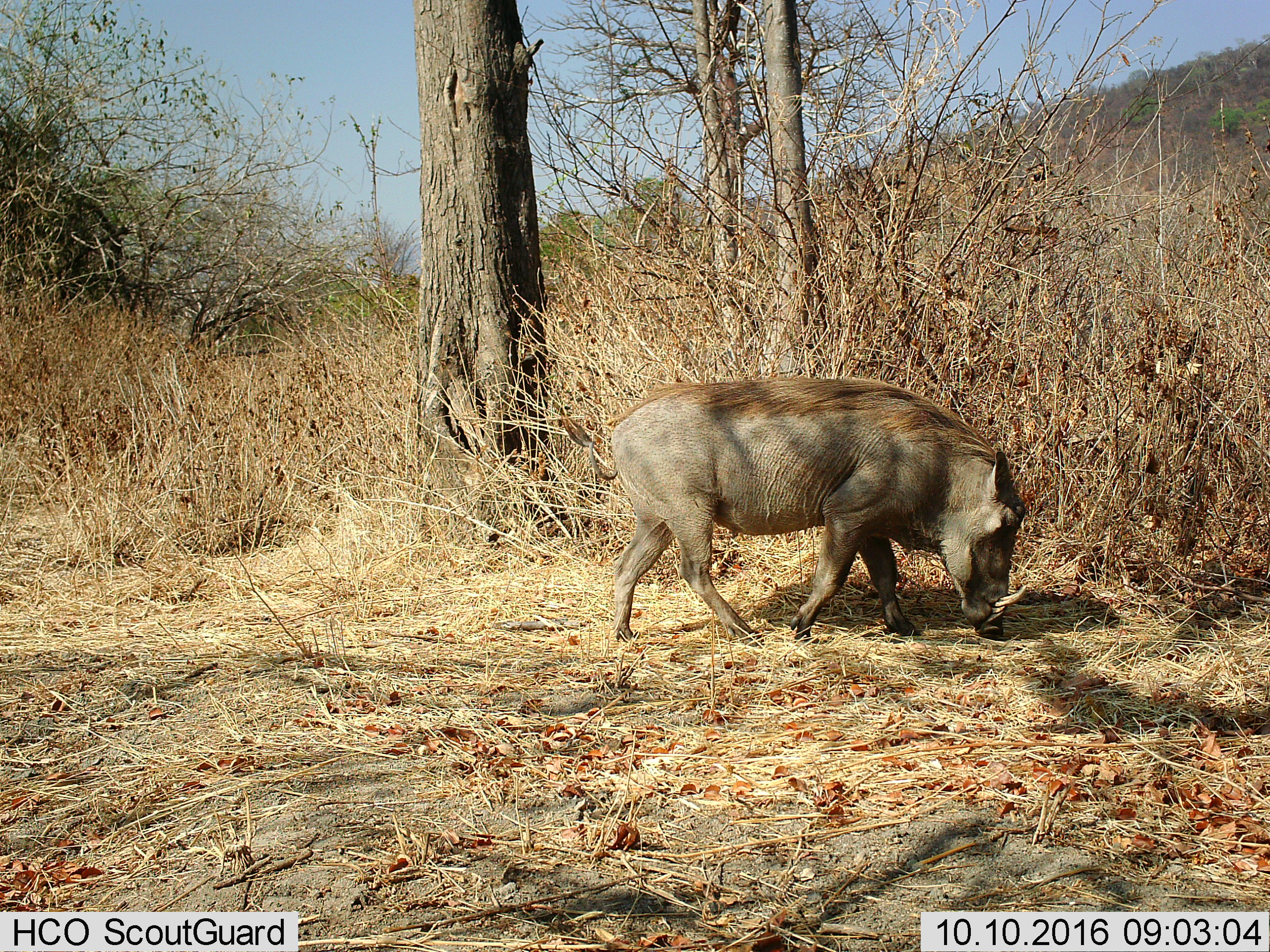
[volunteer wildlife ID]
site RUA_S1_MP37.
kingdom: Animalia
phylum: Chordata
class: Mammalia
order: Artiodactyla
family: Suidae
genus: Phacochoerus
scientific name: Phacochoerus africanus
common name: warthog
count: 1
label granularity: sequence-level